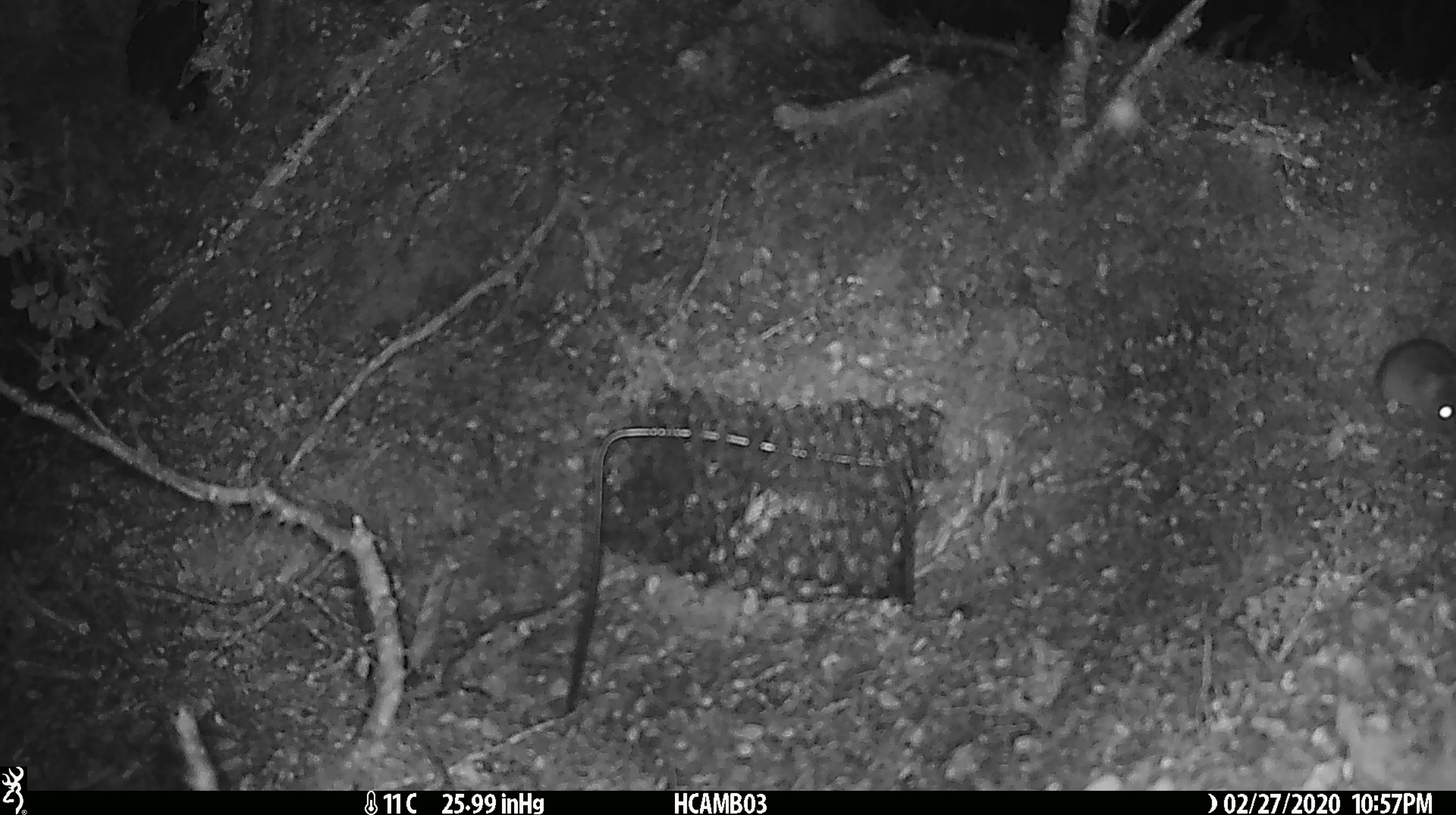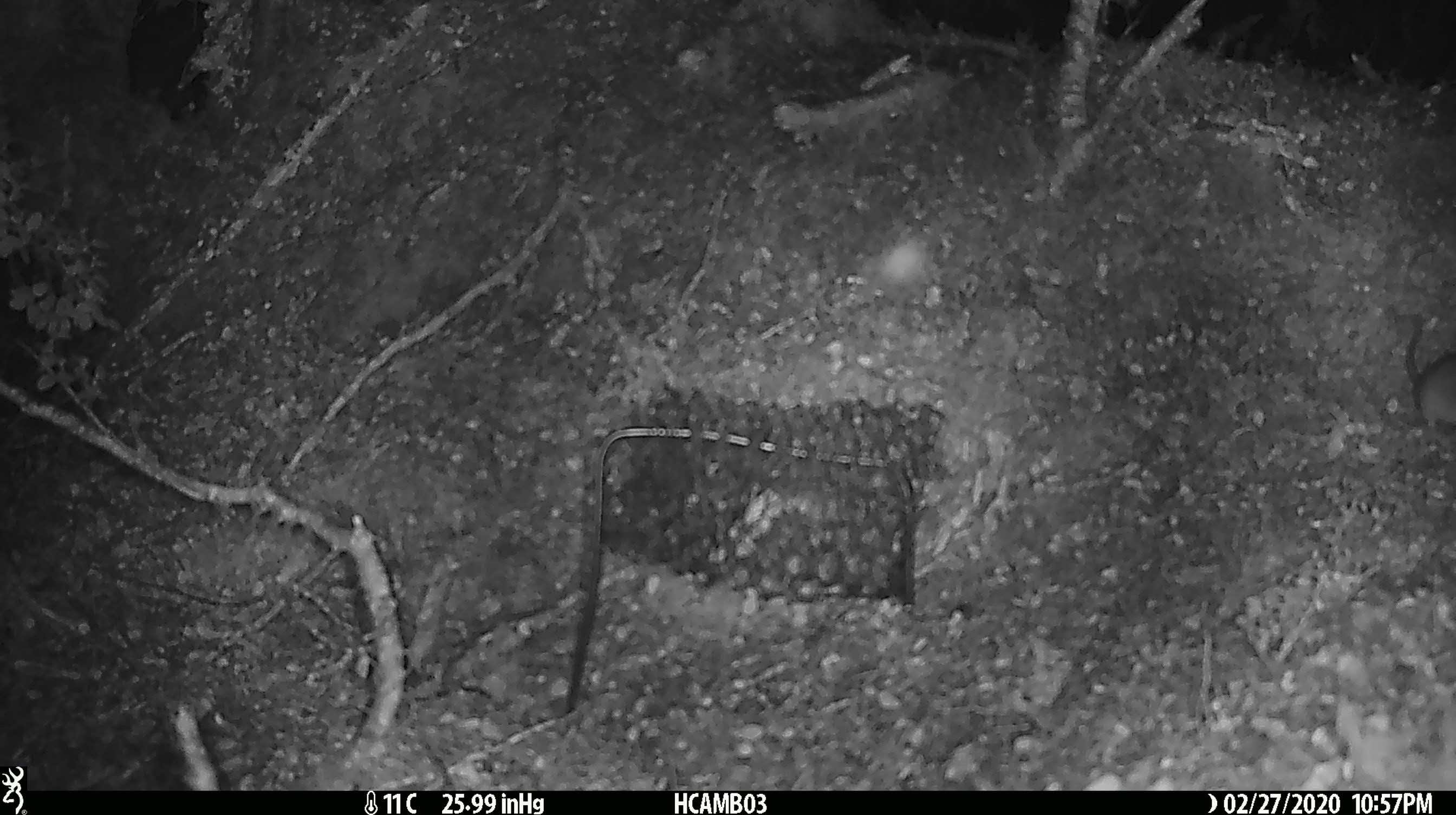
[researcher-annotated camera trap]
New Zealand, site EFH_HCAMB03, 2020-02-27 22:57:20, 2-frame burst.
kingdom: Animalia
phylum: Chordata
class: Mammalia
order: Rodentia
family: Muridae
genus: Mus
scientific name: Mus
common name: mouse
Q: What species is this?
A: Mouse (Mus).